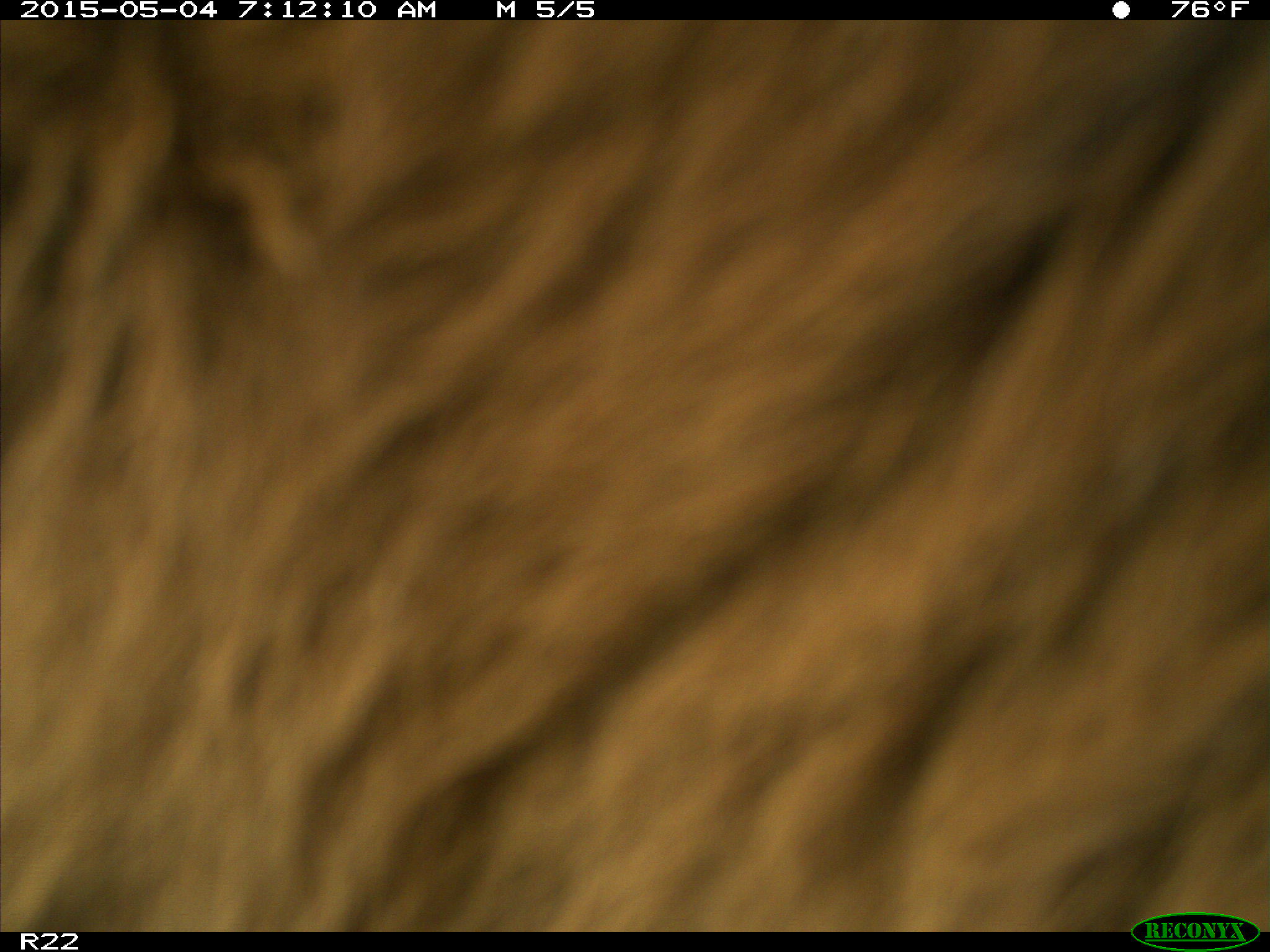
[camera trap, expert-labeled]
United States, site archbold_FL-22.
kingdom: Animalia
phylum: Chordata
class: Mammalia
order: Artiodactyla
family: Bovidae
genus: Bos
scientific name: Bos taurus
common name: domestic cow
Bos taurus (domestic cow).